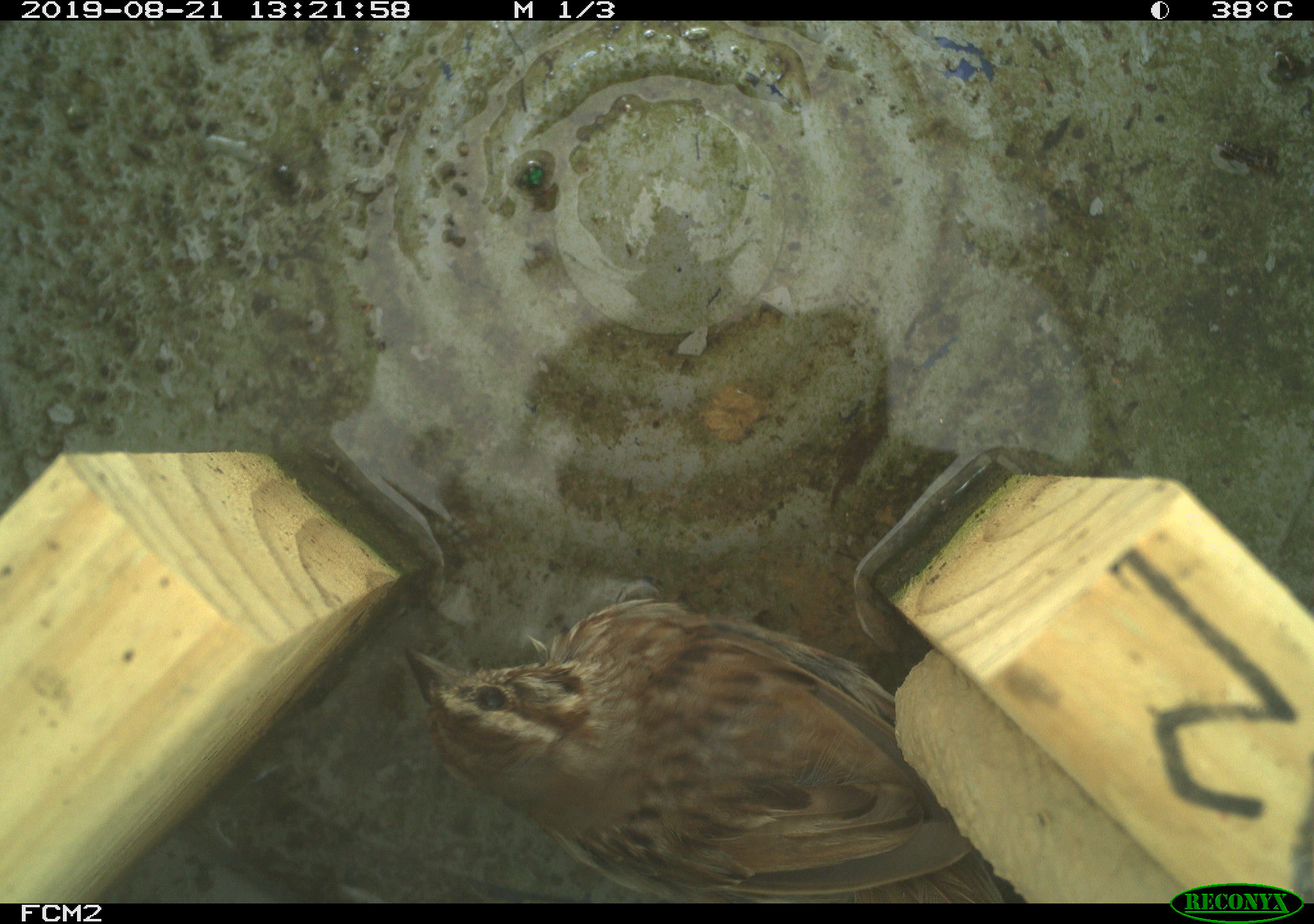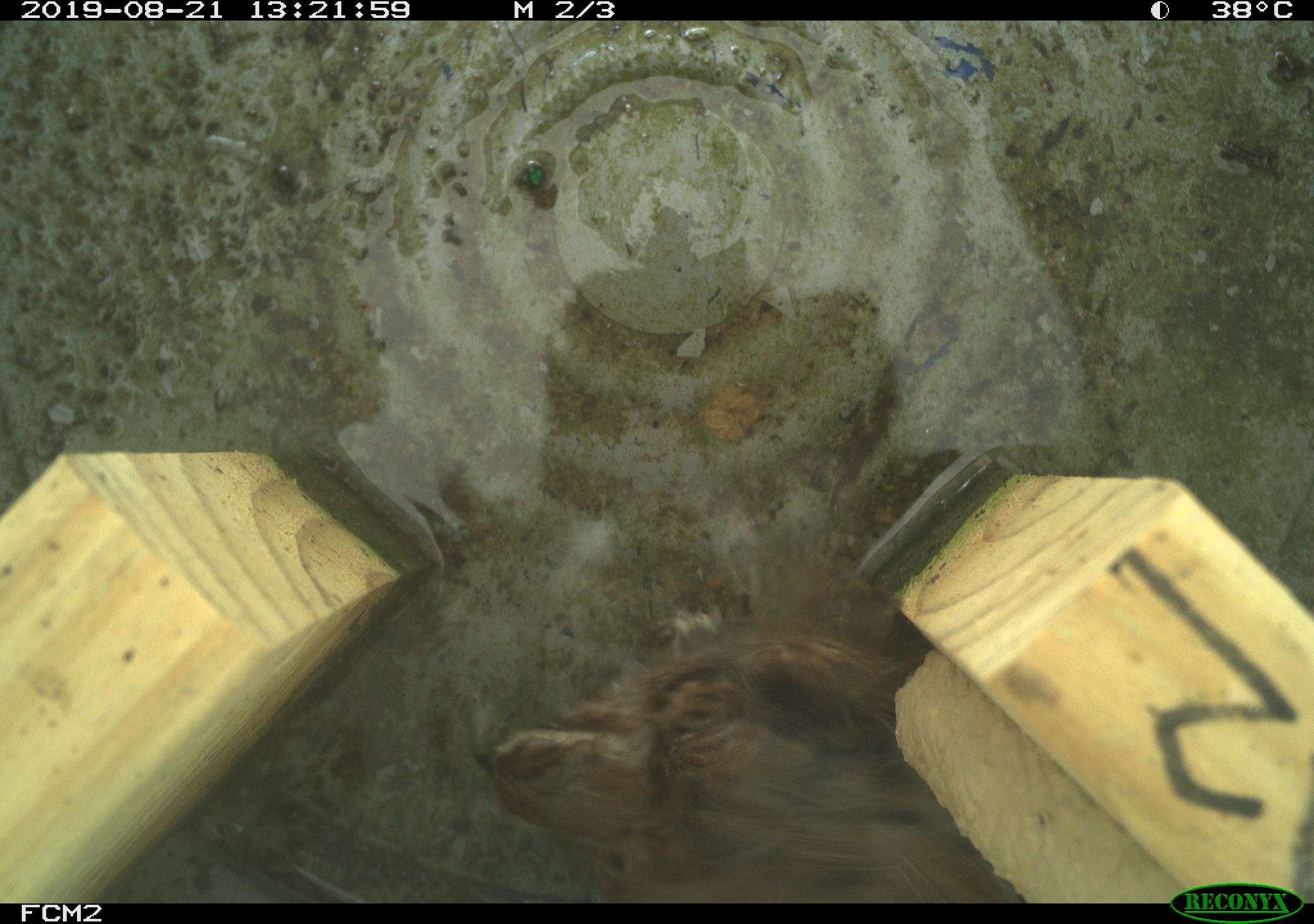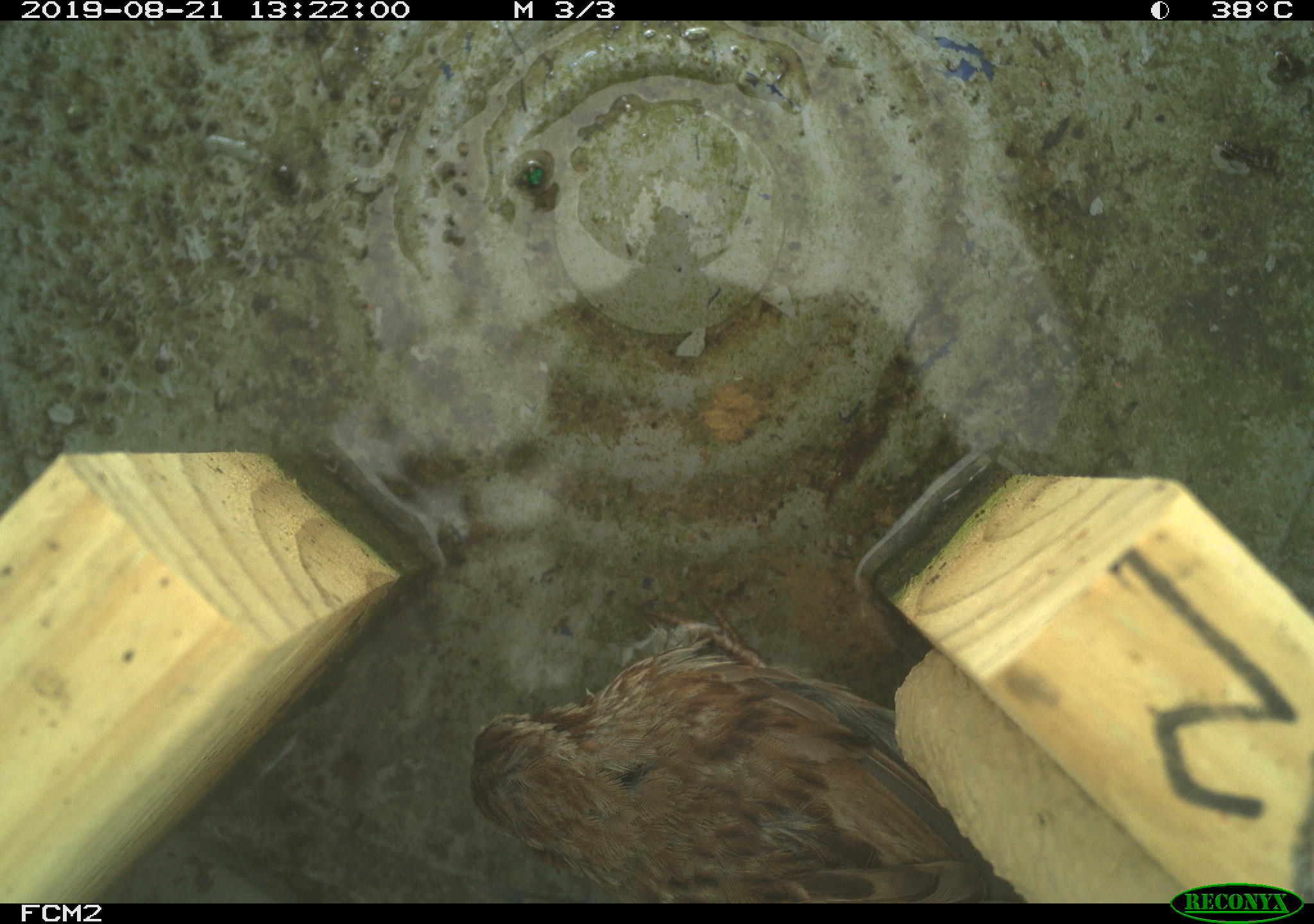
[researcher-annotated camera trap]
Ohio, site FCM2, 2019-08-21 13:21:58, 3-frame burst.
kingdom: Animalia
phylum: Chordata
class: Aves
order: Passeriformes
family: Passerellidae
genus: Melospiza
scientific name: Melospiza melodia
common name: song sparrow